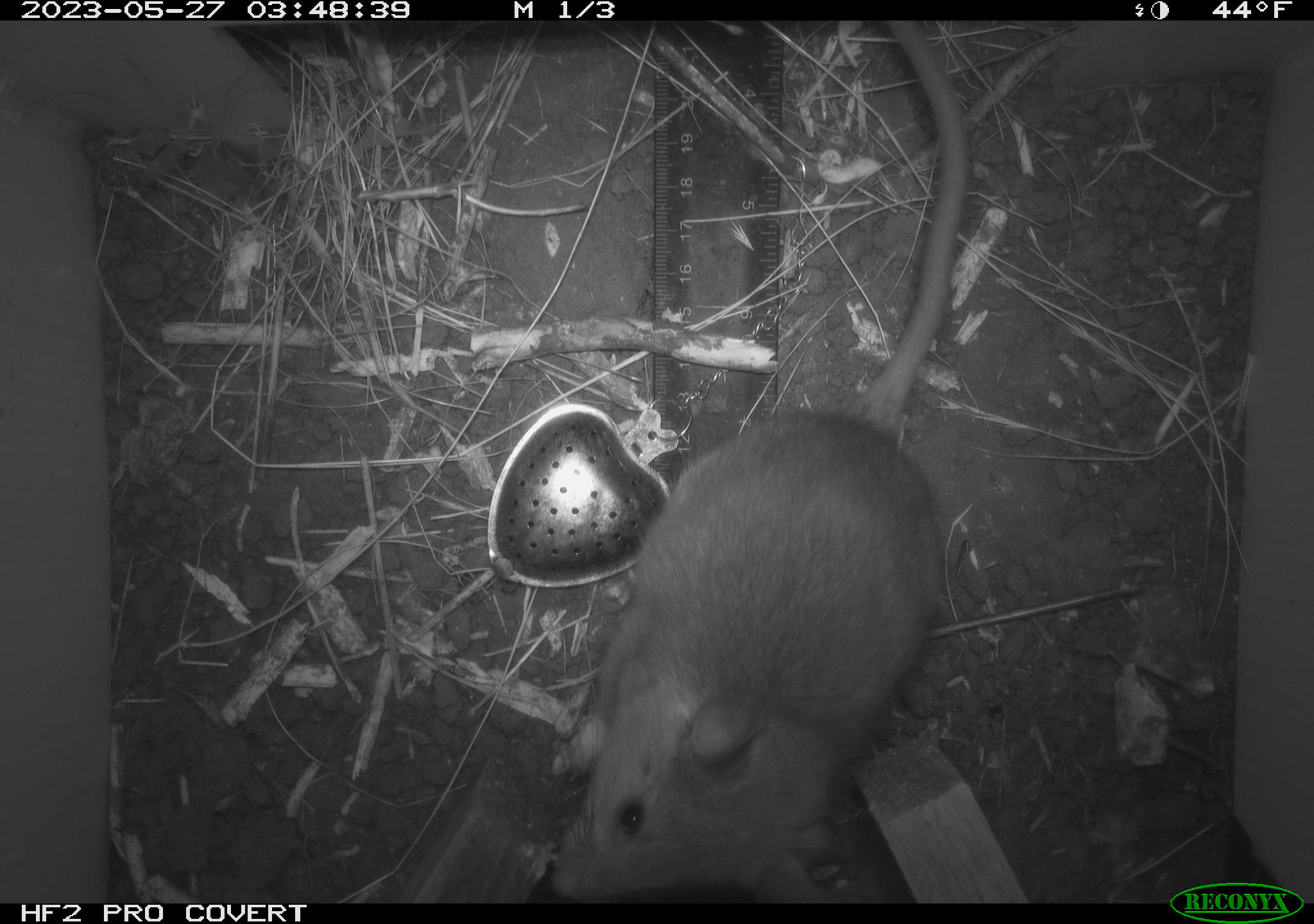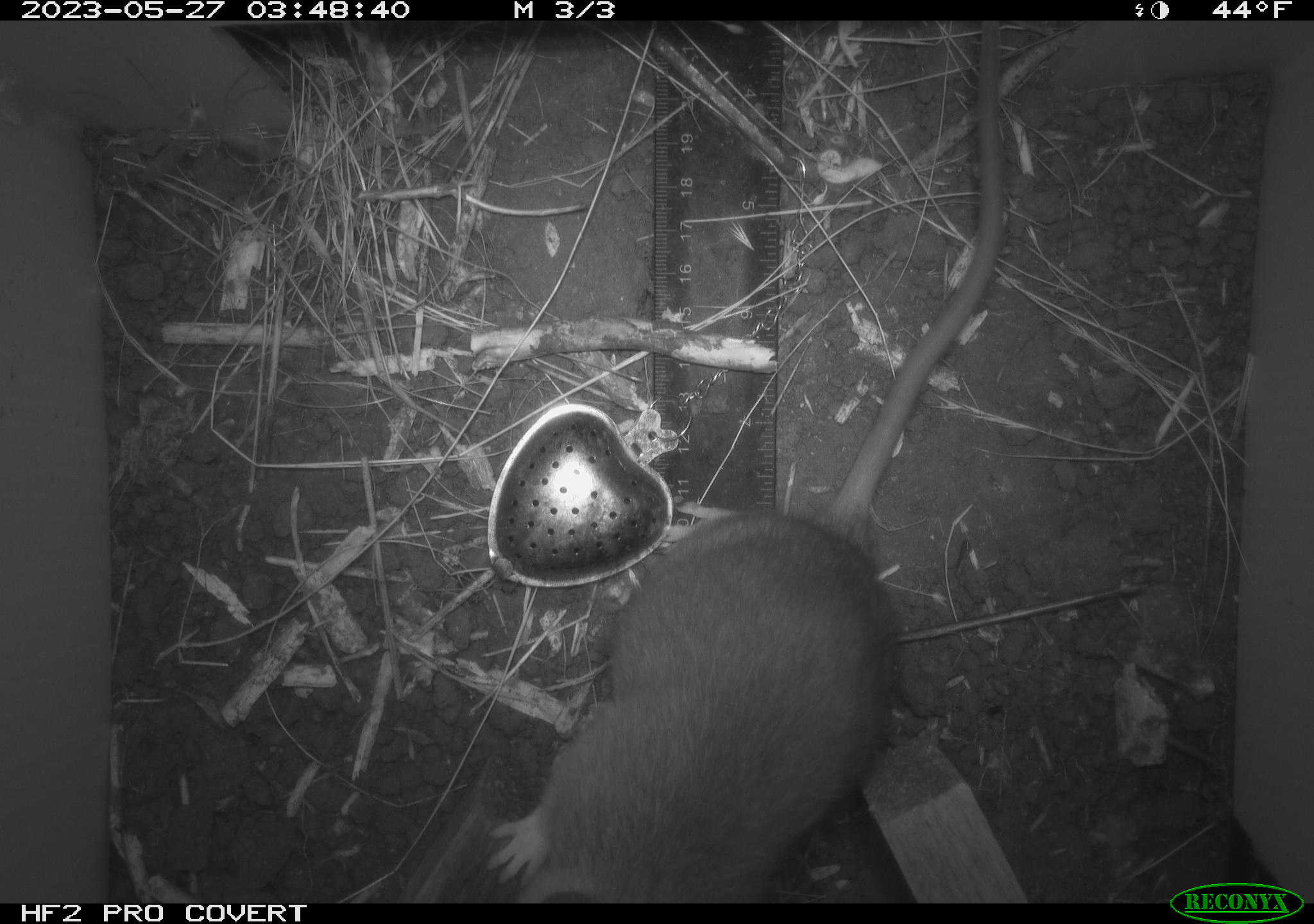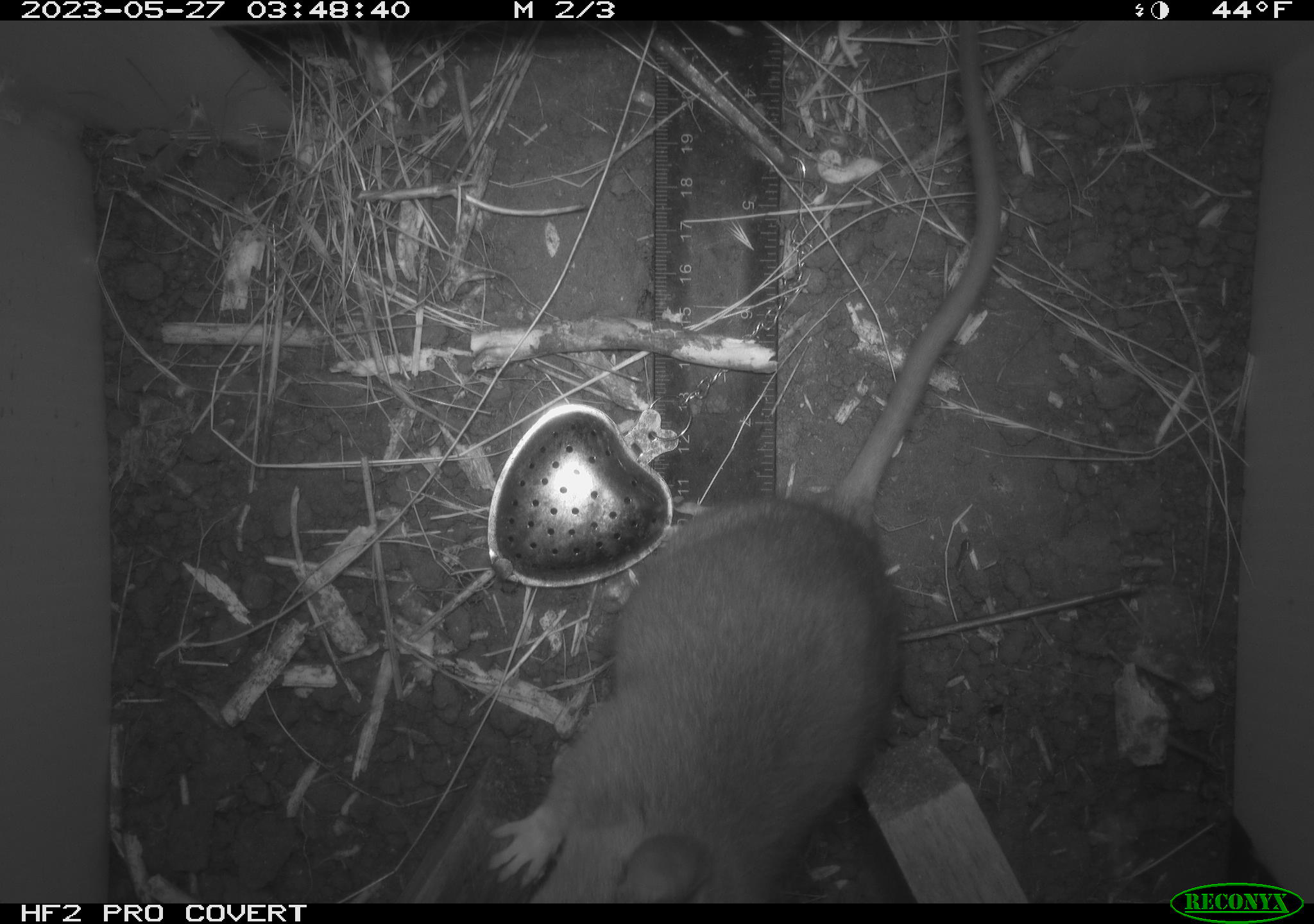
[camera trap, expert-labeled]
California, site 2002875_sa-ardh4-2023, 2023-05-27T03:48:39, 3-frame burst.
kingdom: Animalia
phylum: Chordata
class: Mammalia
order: Rodentia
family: Cricetidae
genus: Neotoma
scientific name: Neotoma fuscipes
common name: dusky-footed woodrat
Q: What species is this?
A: Dusky-footed woodrat (Neotoma fuscipes).